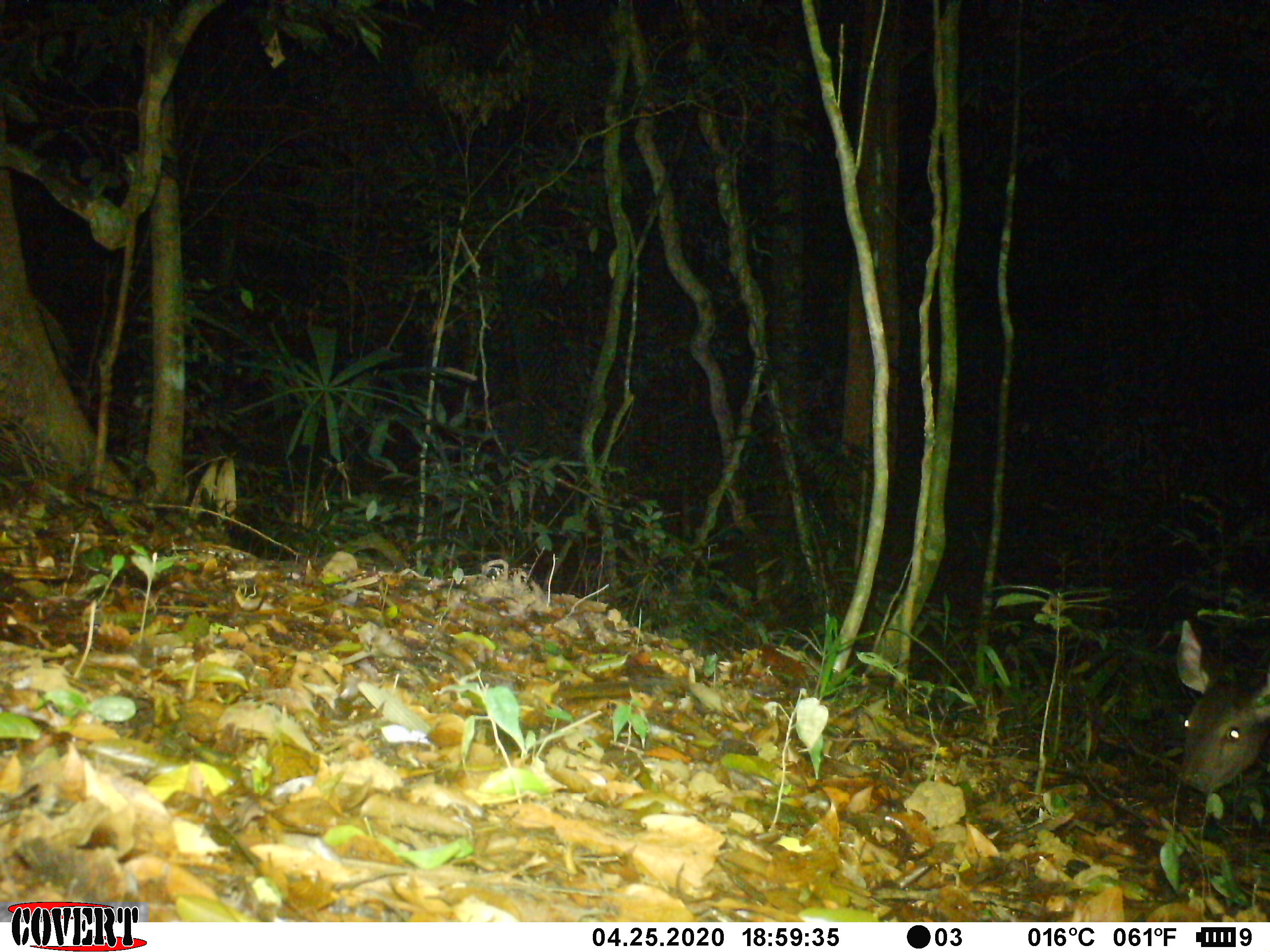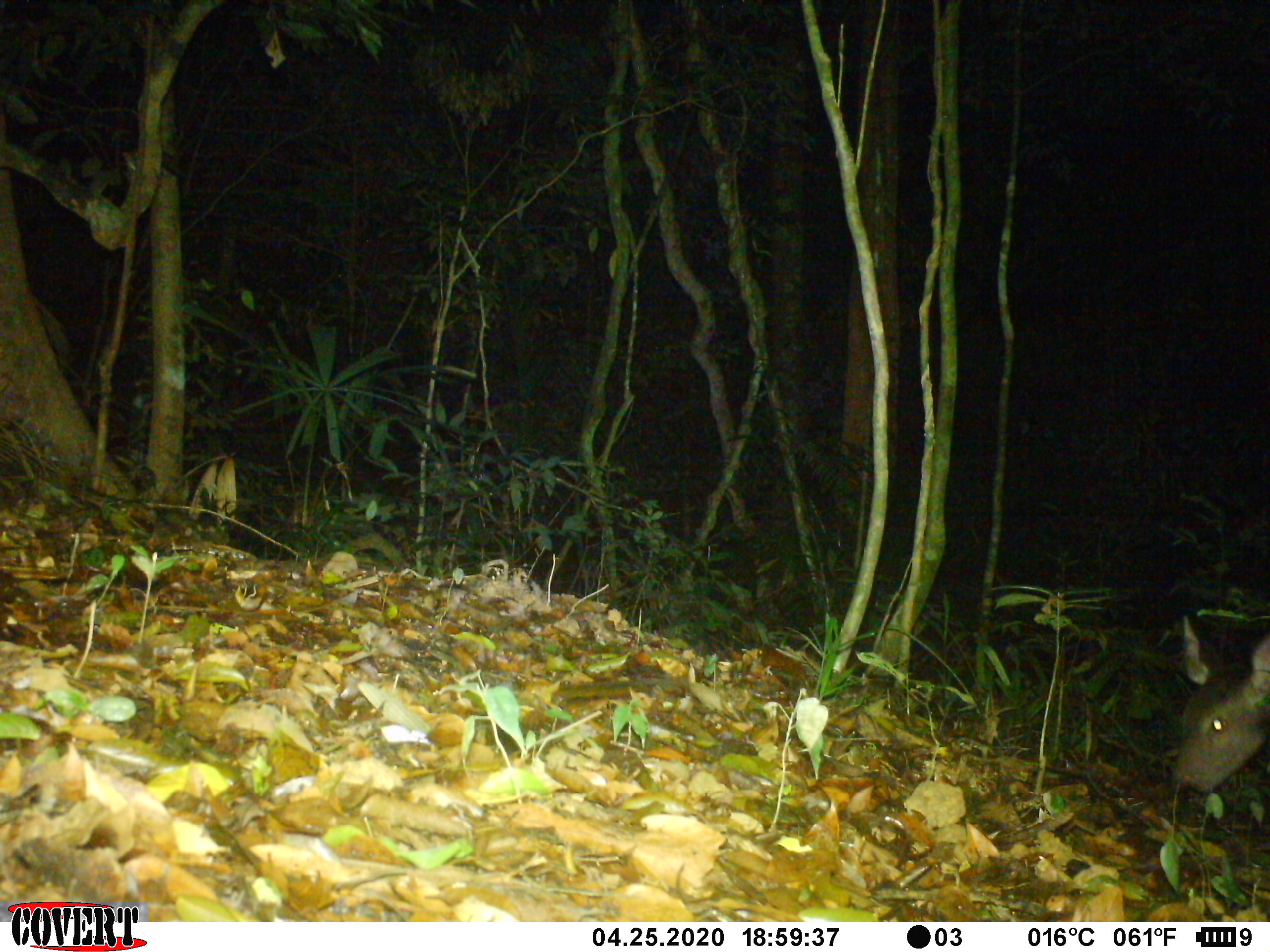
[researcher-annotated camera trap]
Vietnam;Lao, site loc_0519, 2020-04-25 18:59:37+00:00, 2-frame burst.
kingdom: Animalia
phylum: Chordata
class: Mammalia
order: Artiodactyla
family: Cervidae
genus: Rusa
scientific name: Rusa unicolor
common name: sambar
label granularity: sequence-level